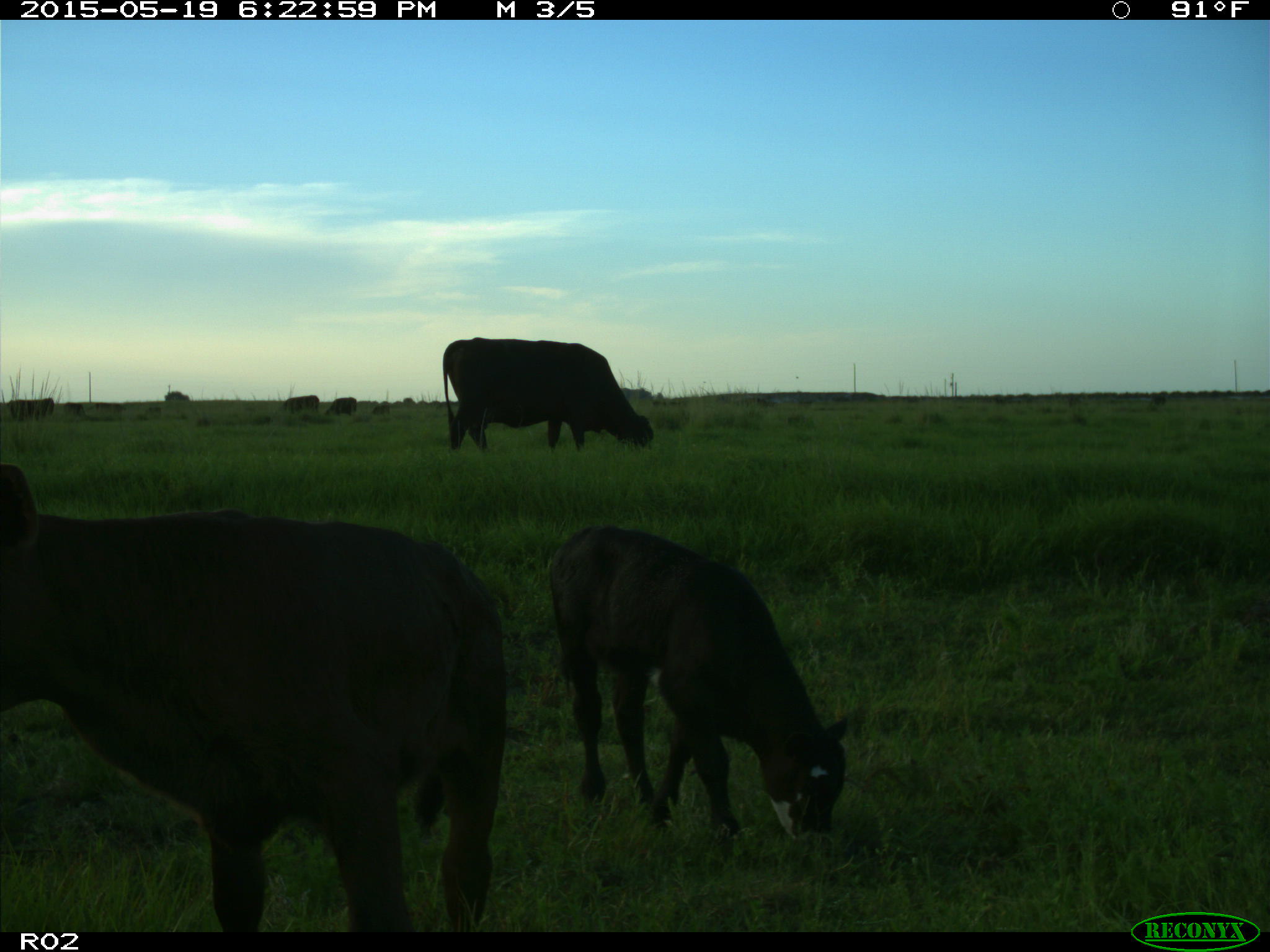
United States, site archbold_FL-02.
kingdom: Animalia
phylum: Chordata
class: Mammalia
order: Artiodactyla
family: Bovidae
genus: Bos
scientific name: Bos taurus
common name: domestic cow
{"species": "Bos taurus (domestic cow)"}